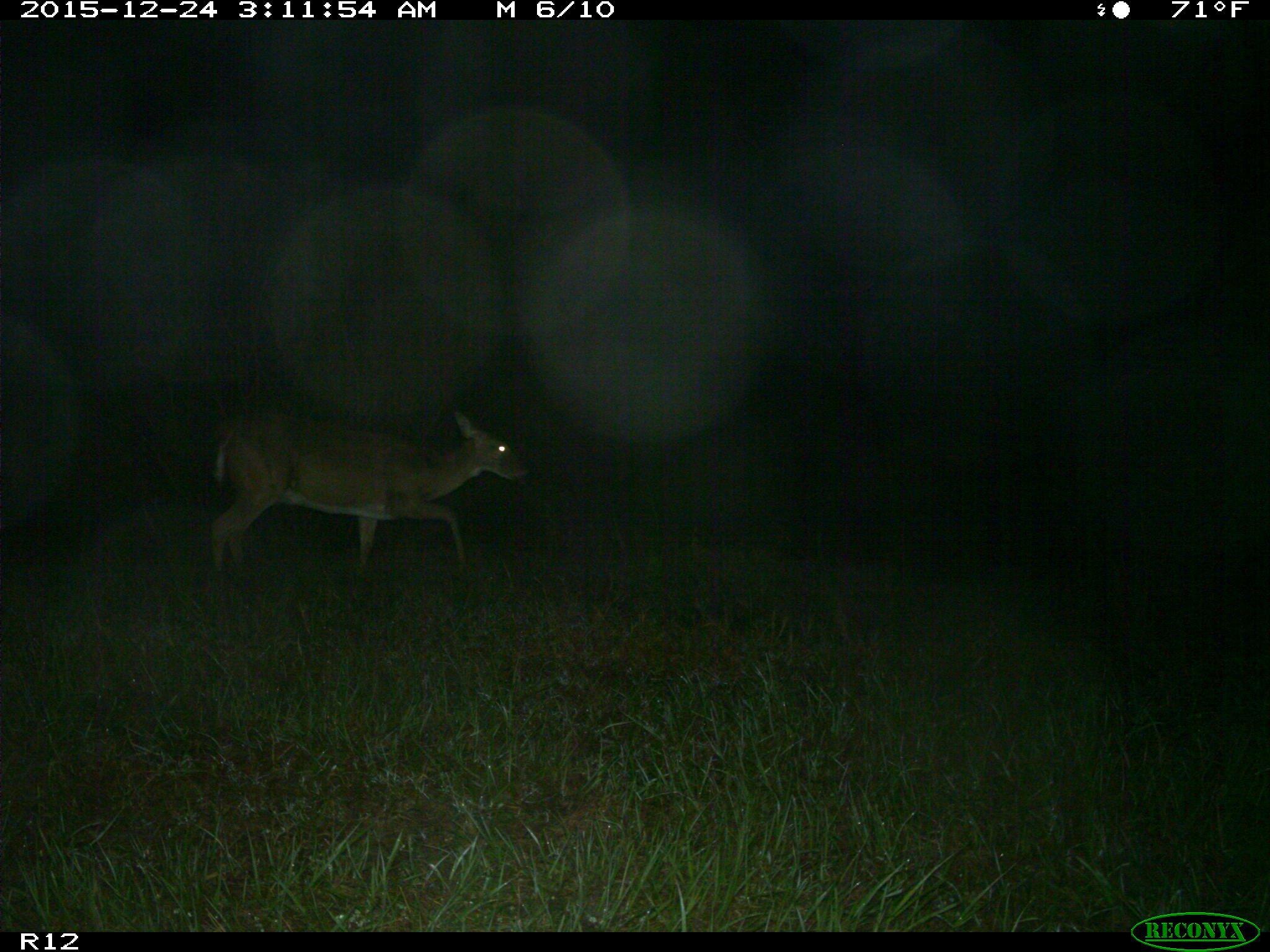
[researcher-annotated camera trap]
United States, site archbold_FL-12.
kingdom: Animalia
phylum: Chordata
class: Mammalia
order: Artiodactyla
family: Cervidae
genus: Odocoileus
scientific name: Odocoileus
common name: deer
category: unidentified deer